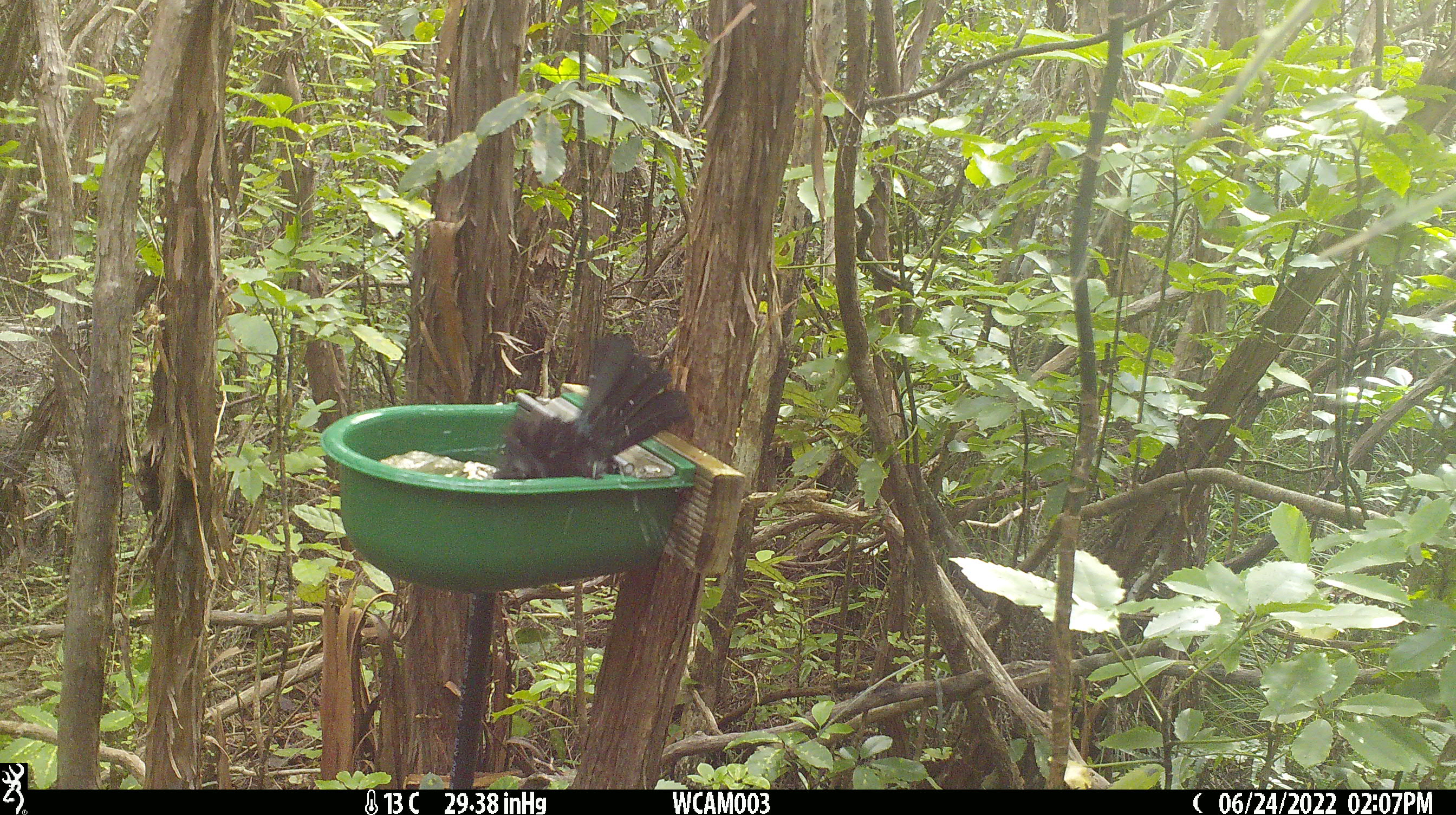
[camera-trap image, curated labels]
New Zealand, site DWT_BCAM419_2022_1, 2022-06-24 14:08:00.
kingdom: Animalia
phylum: Chordata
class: Aves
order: Passeriformes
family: Meliphagidae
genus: Prosthemadera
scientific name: Prosthemadera novaeseelandiae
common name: tui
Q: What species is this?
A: Tui (Prosthemadera novaeseelandiae).